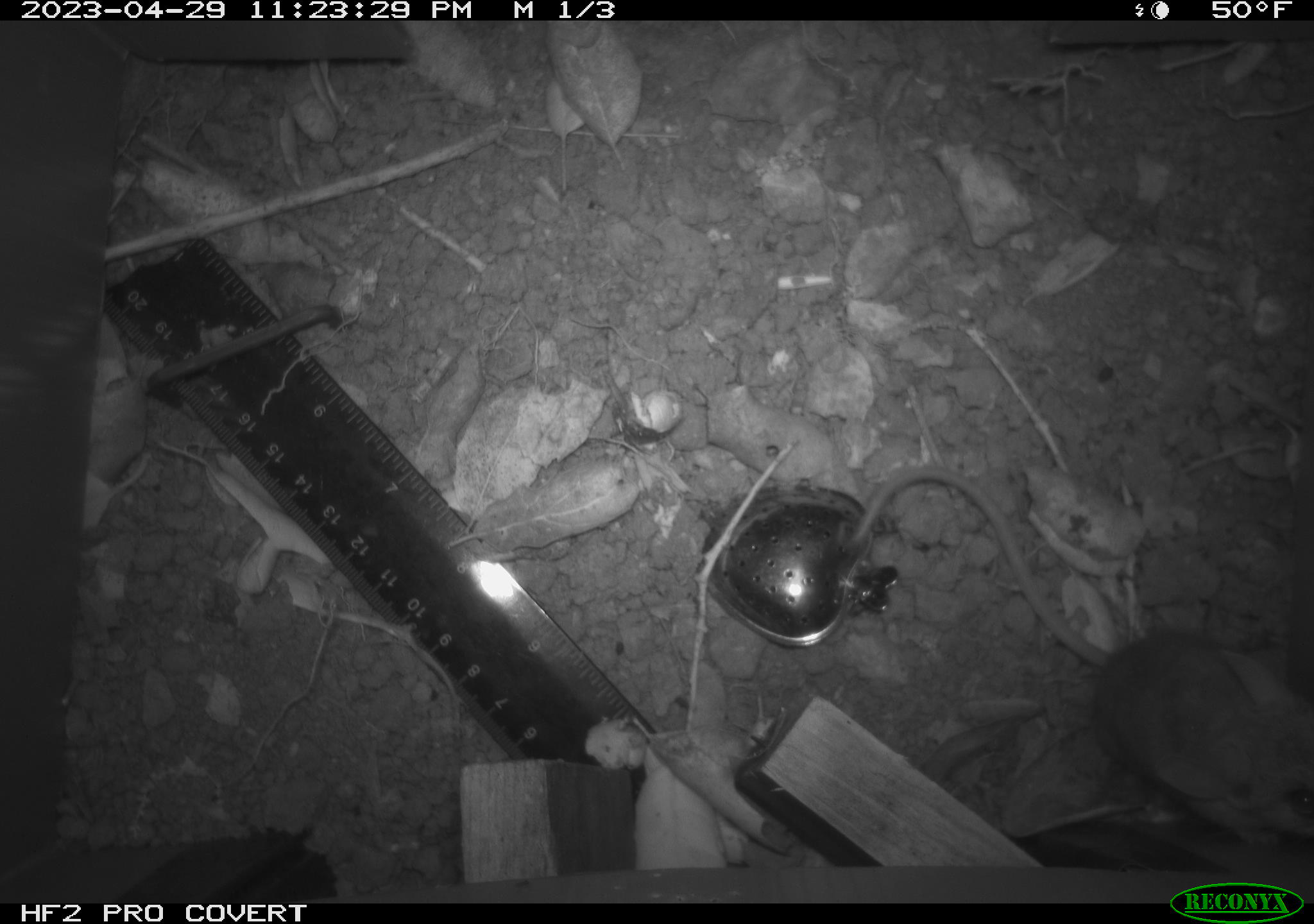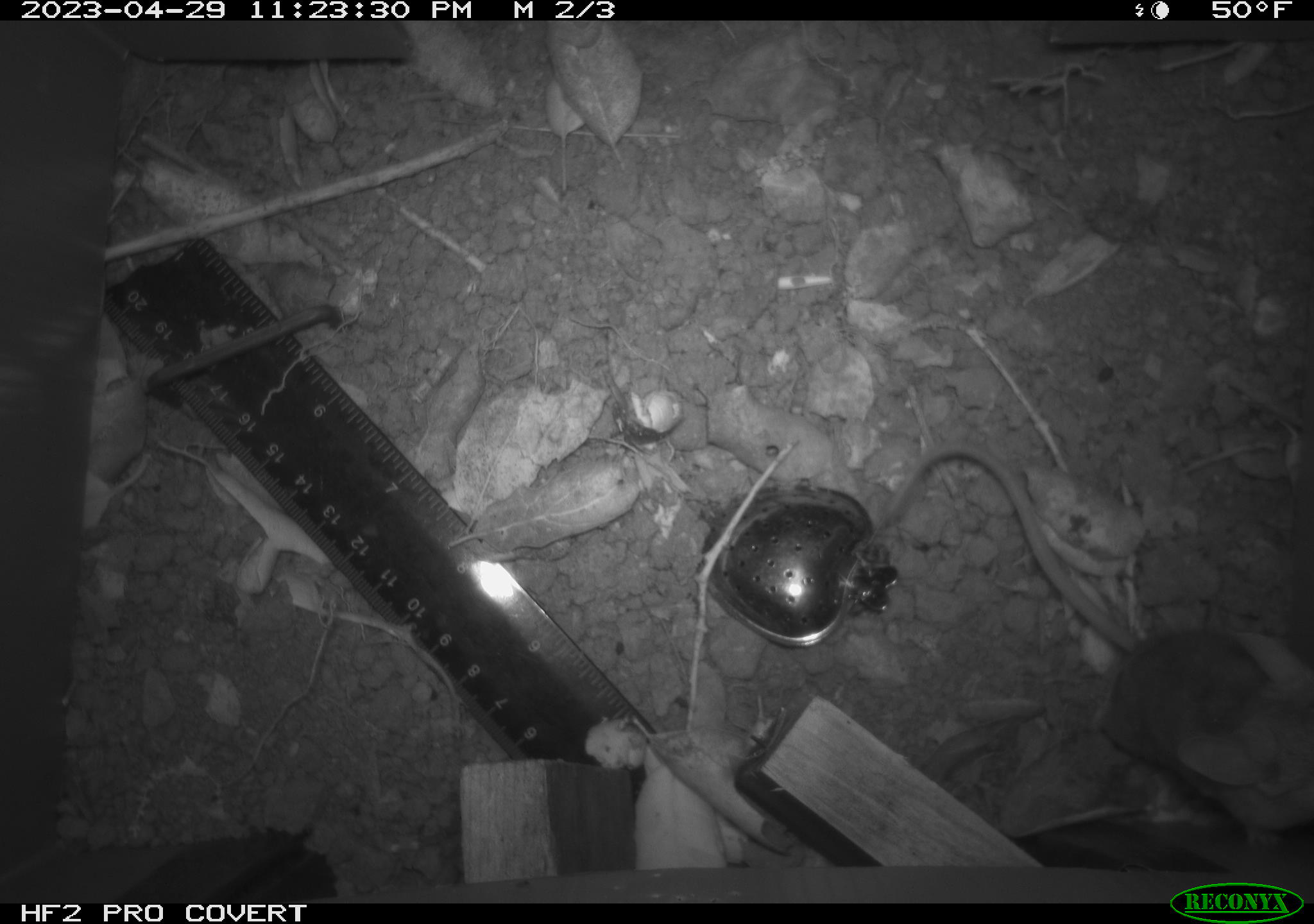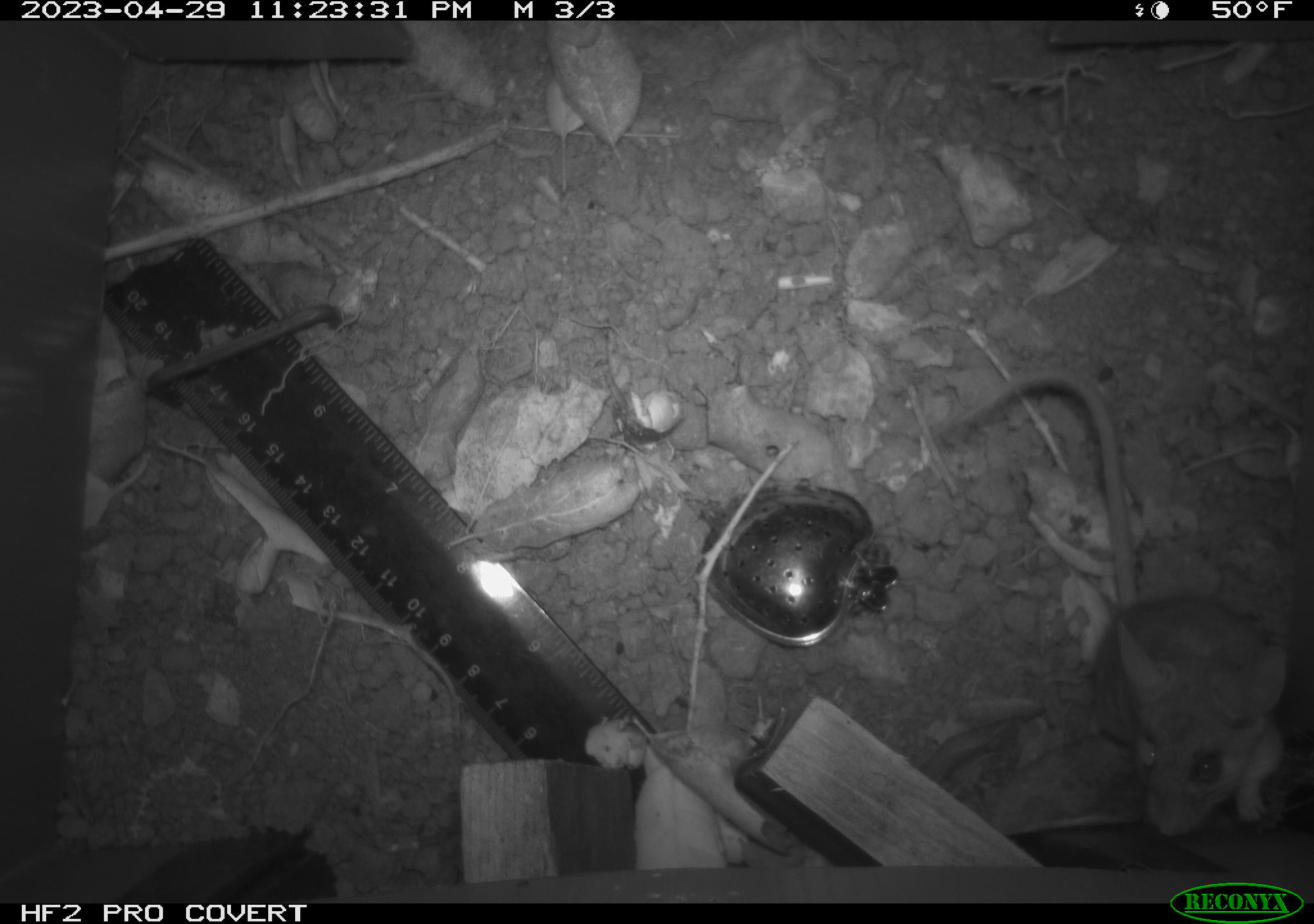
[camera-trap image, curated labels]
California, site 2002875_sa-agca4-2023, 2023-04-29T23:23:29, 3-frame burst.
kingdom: Animalia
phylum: Chordata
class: Mammalia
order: Rodentia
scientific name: Rodentia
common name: mouse species